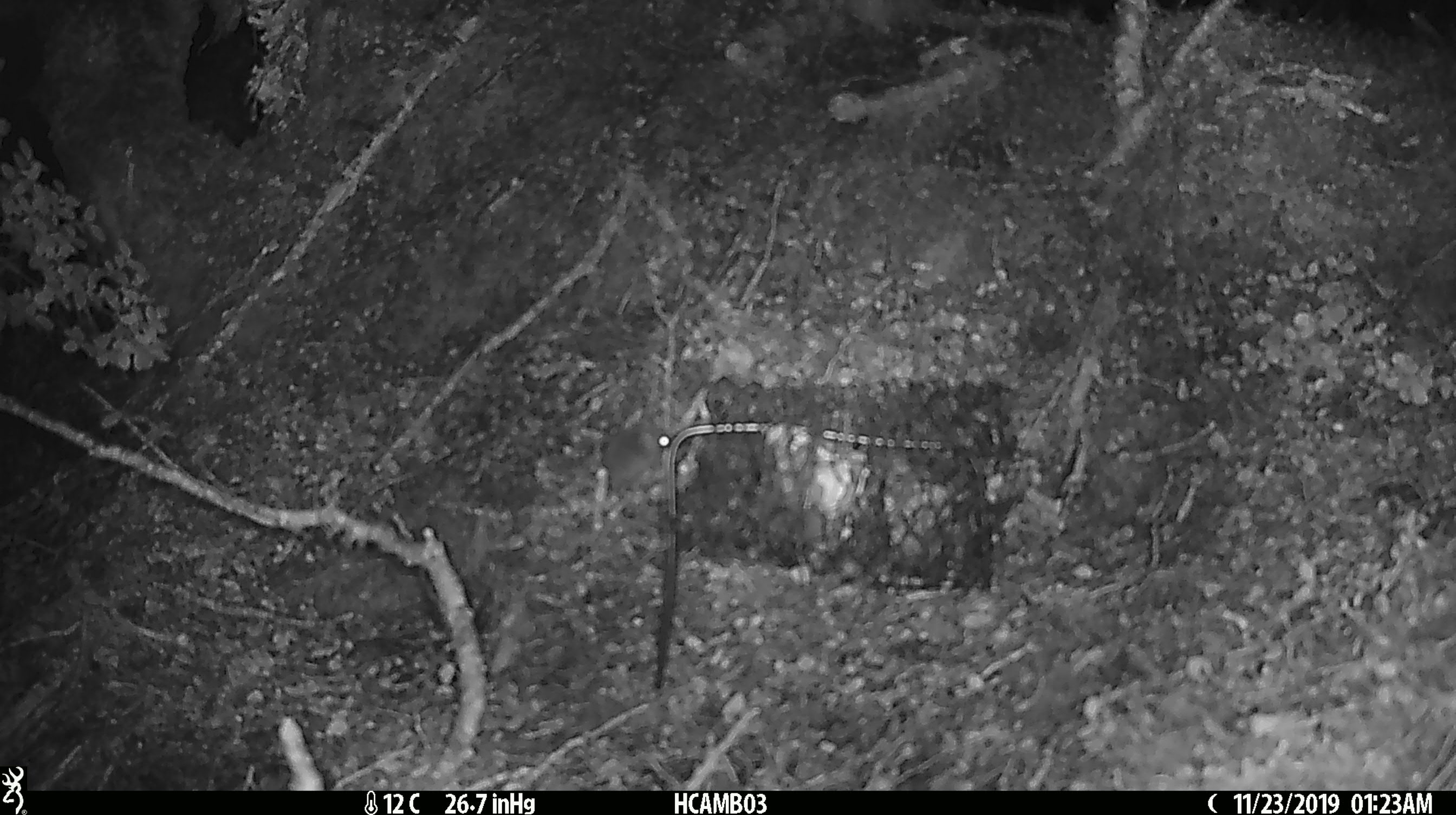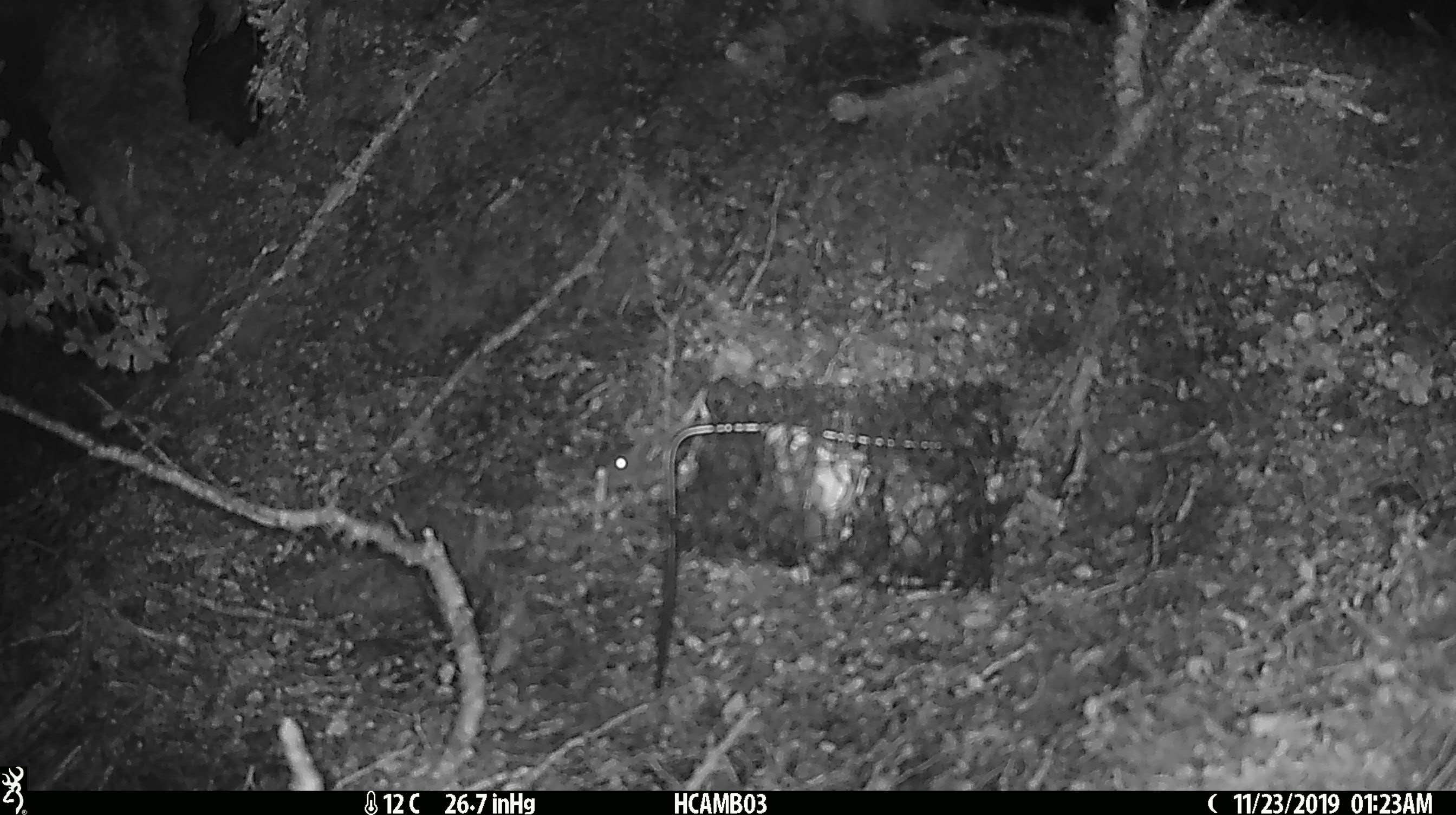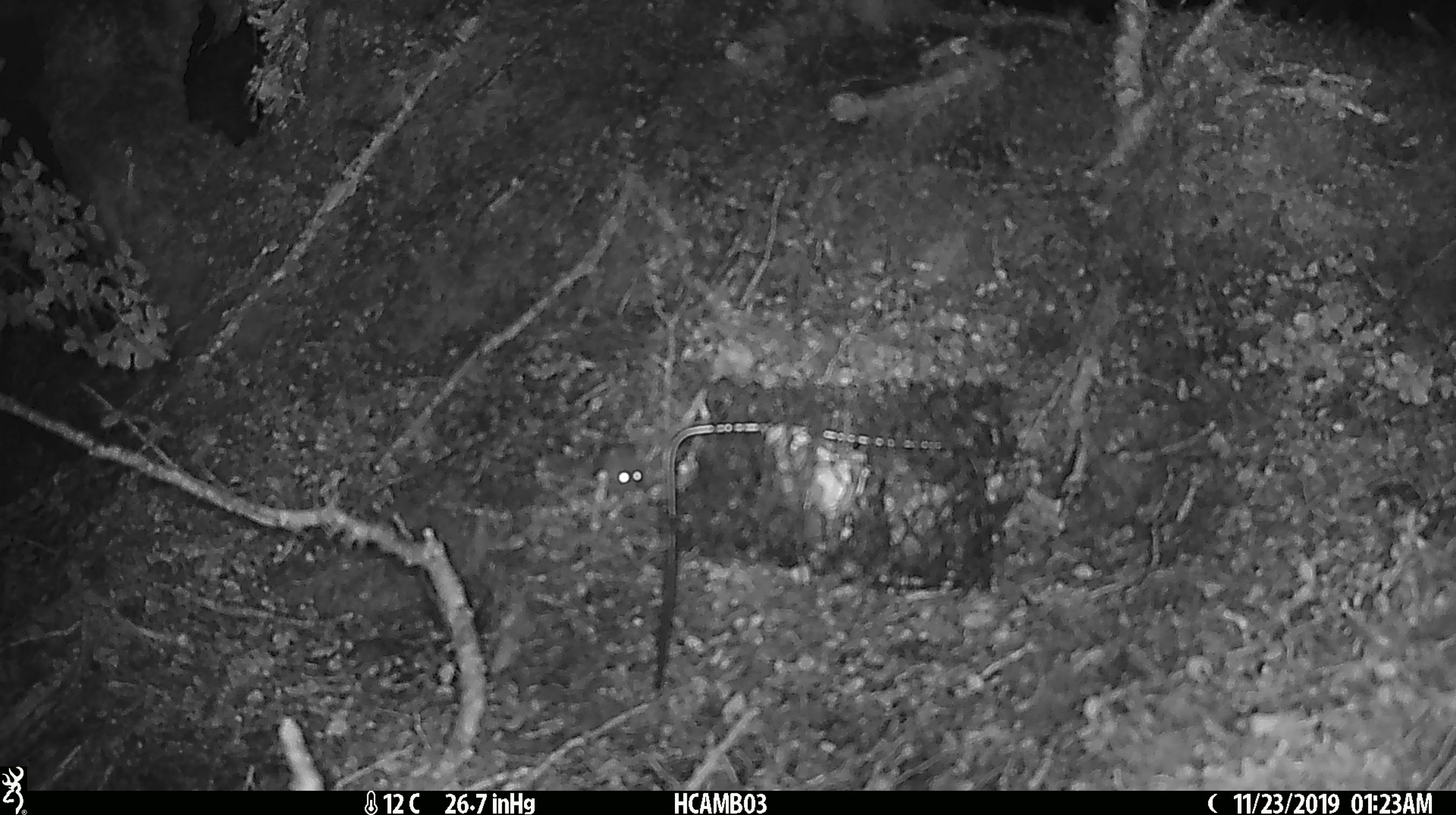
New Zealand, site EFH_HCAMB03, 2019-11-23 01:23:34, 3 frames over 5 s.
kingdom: Animalia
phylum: Chordata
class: Mammalia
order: Rodentia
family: Muridae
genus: Mus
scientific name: Mus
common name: mouse